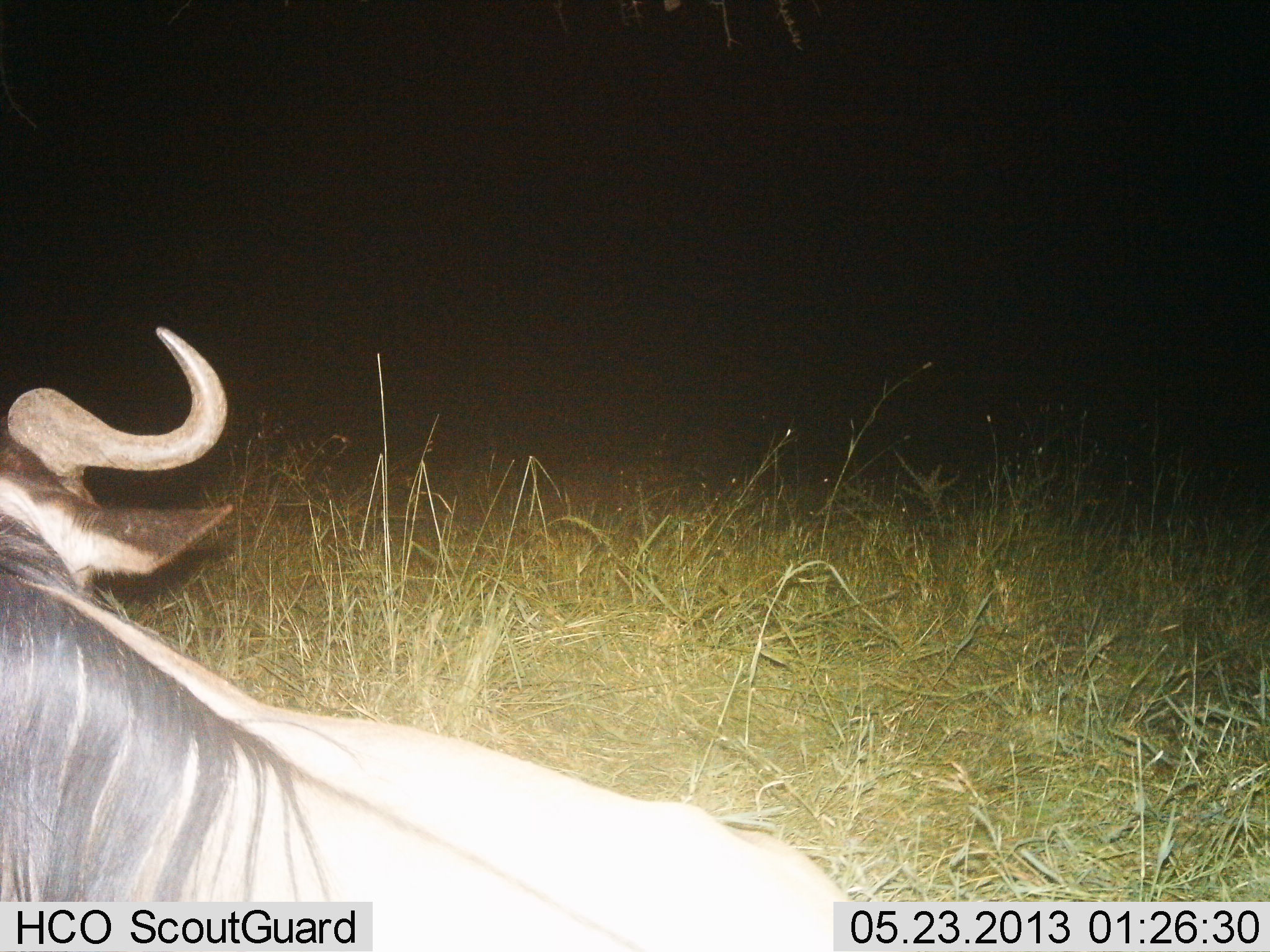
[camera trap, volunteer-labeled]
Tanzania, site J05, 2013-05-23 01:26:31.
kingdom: Animalia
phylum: Chordata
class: Mammalia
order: Artiodactyla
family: Bovidae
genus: Connochaetes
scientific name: Connochaetes taurinus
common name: blue wildebeest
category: wildebeest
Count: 1.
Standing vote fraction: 47%.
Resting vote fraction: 47%.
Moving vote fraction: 6%.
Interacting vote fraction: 0%.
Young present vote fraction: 0%.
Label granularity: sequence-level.